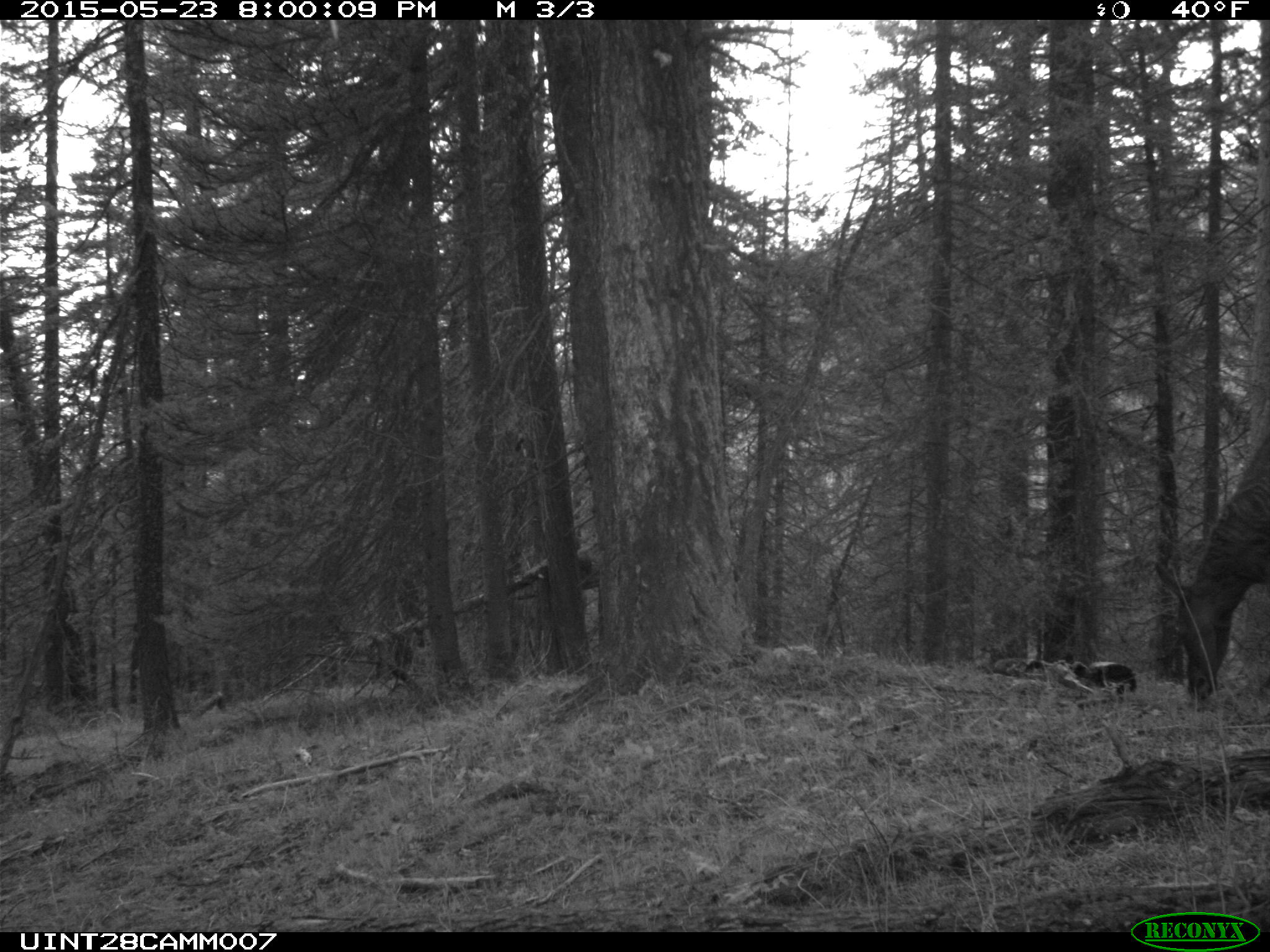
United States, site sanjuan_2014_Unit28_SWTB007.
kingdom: Animalia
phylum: Chordata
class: Mammalia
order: Artiodactyla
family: Cervidae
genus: Cervus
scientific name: Cervus elaphus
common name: red deer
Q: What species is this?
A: Cervus elaphus (red deer).